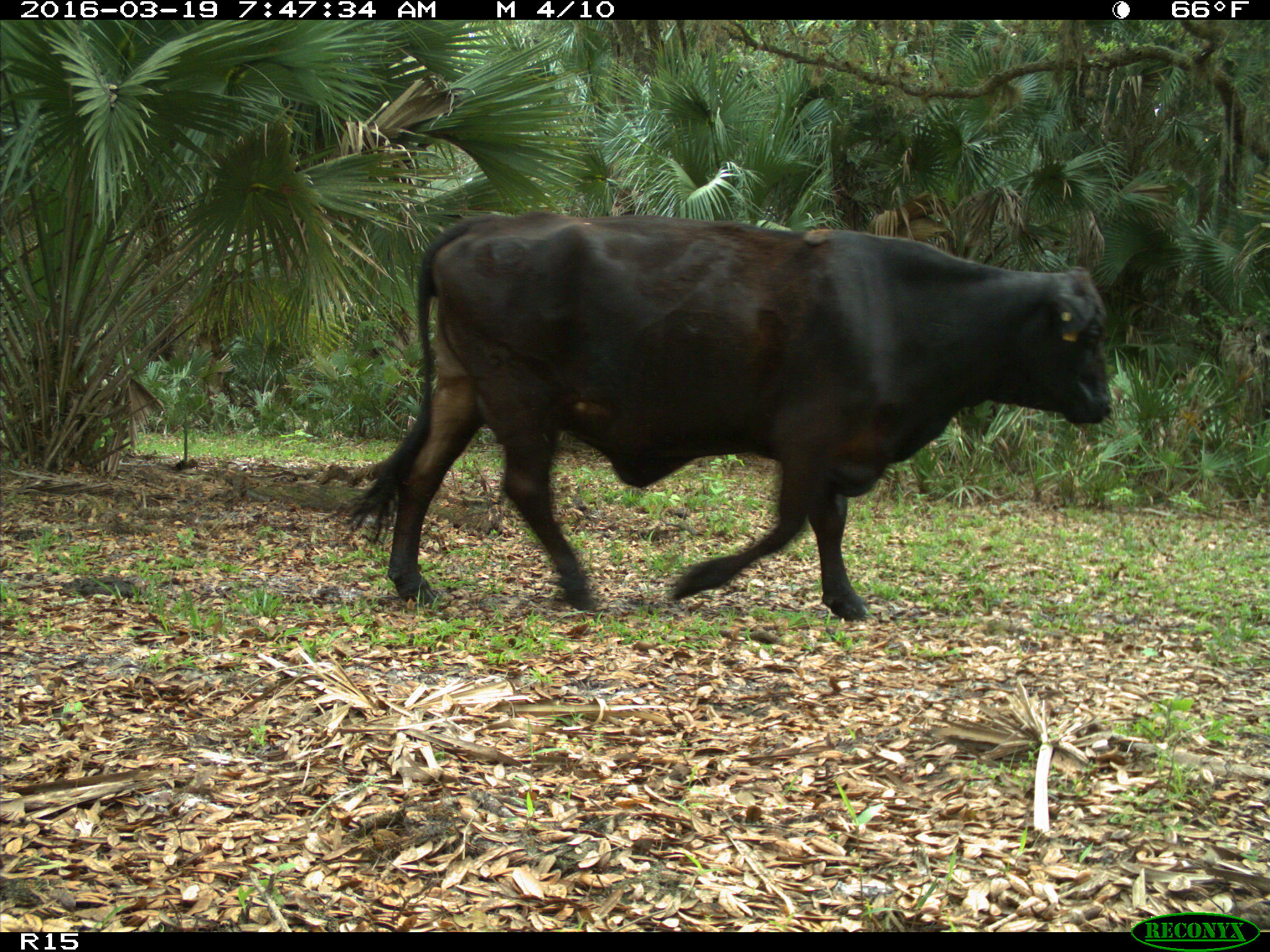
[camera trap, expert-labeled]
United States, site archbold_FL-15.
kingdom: Animalia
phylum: Chordata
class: Mammalia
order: Artiodactyla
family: Bovidae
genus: Bos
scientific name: Bos taurus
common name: domestic cow